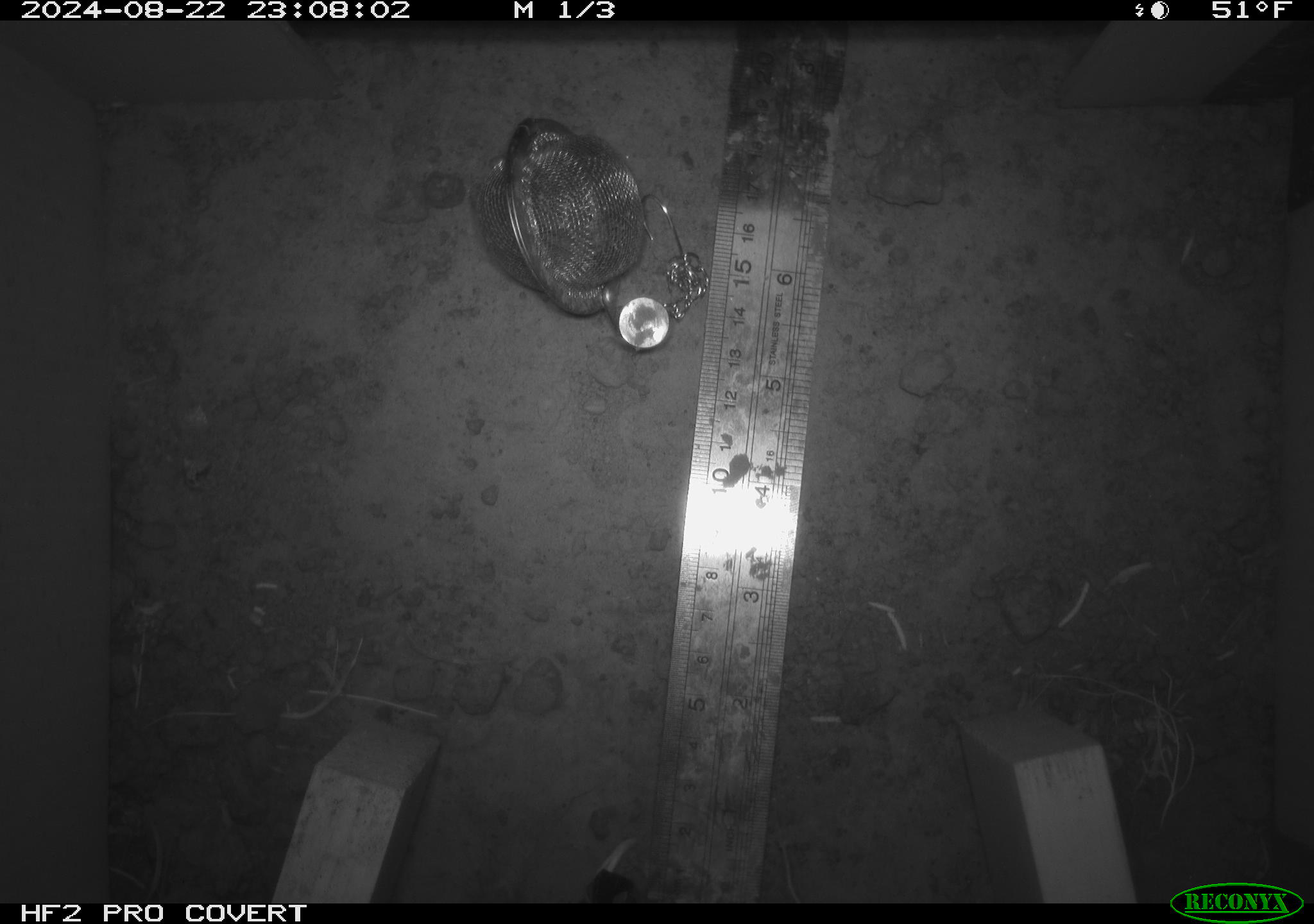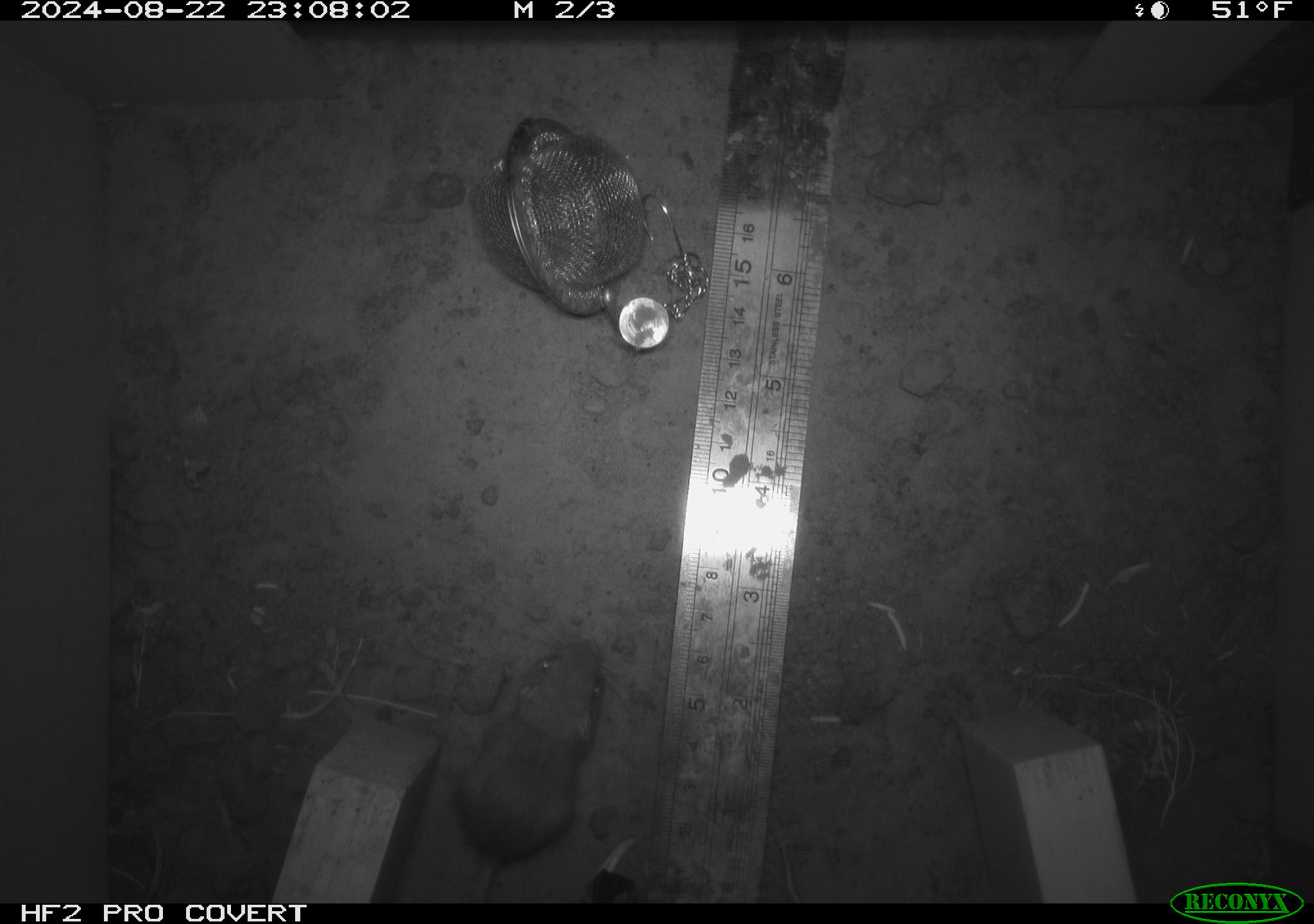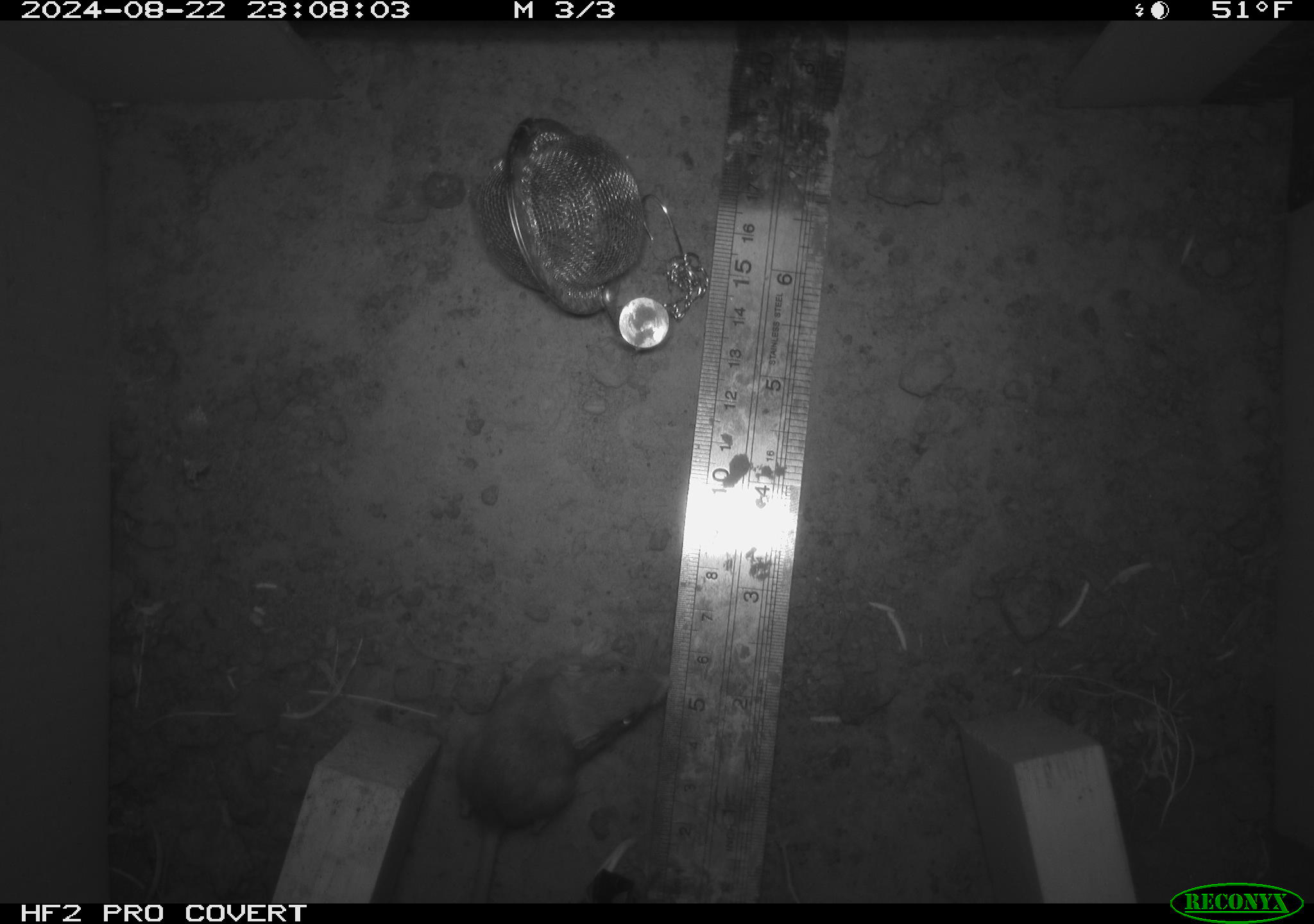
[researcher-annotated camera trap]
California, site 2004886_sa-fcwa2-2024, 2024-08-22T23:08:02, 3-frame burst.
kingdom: Animalia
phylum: Chordata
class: Mammalia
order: Rodentia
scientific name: Rodentia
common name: mouse species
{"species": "mouse species (Rodentia)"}